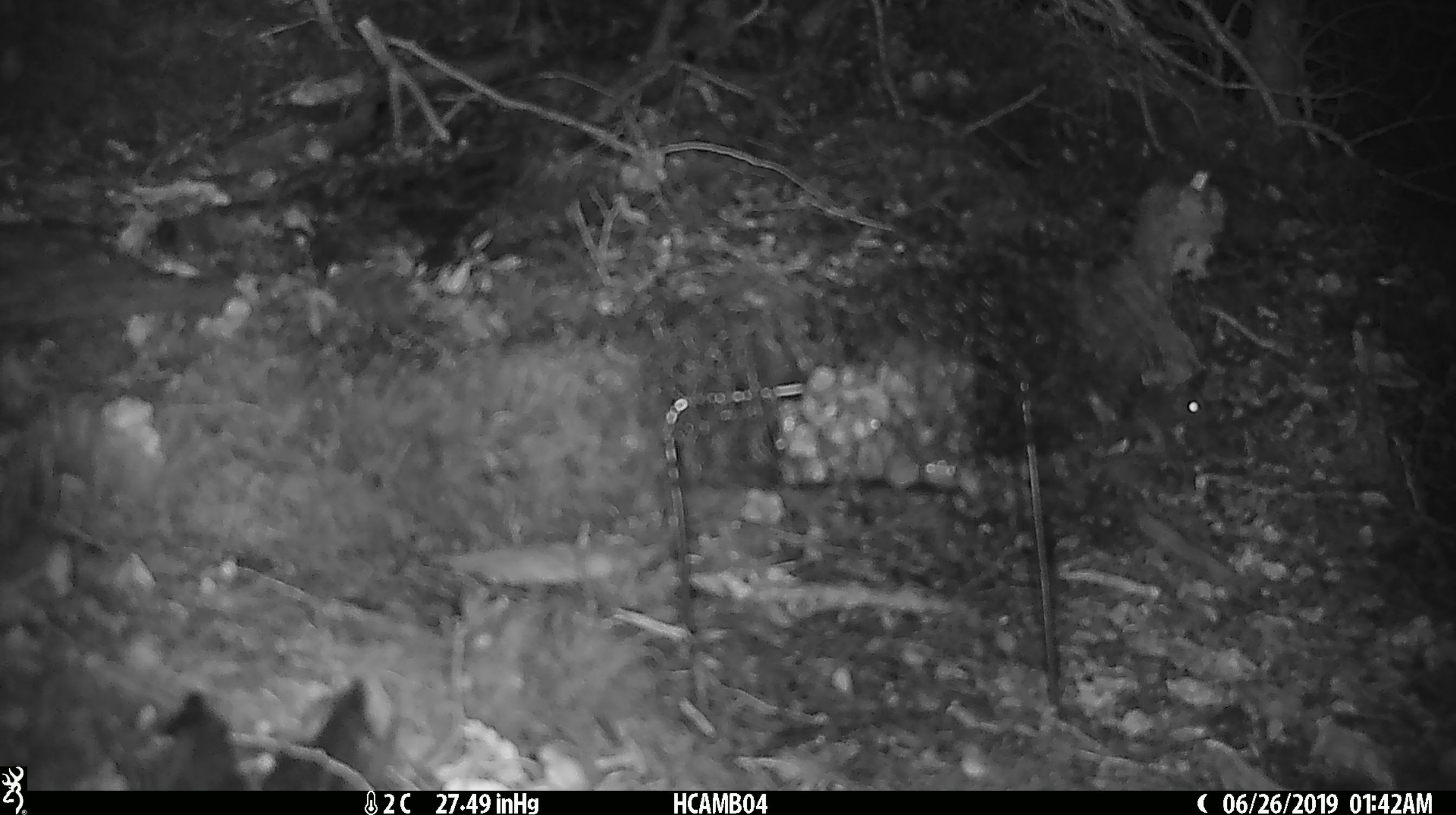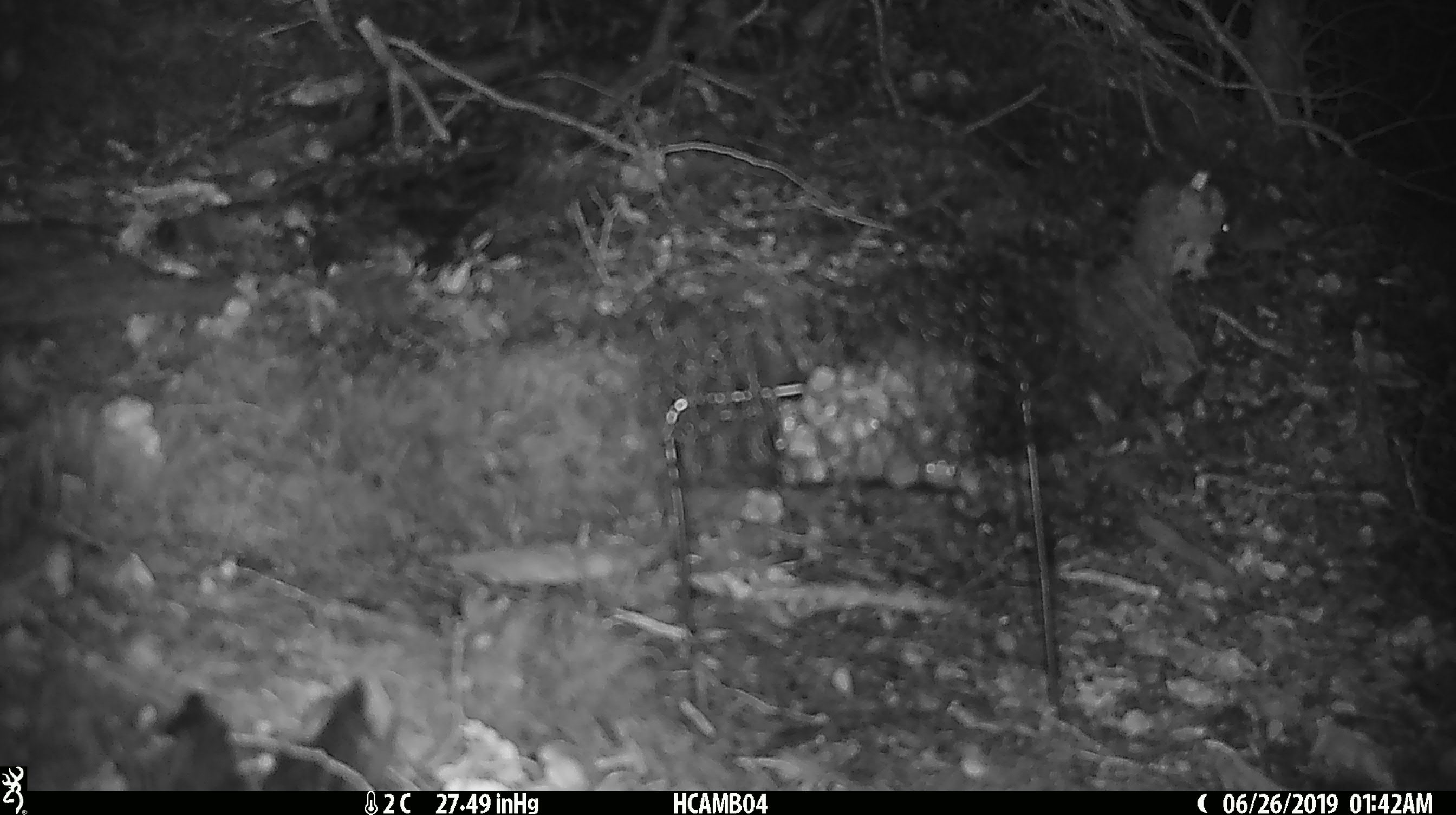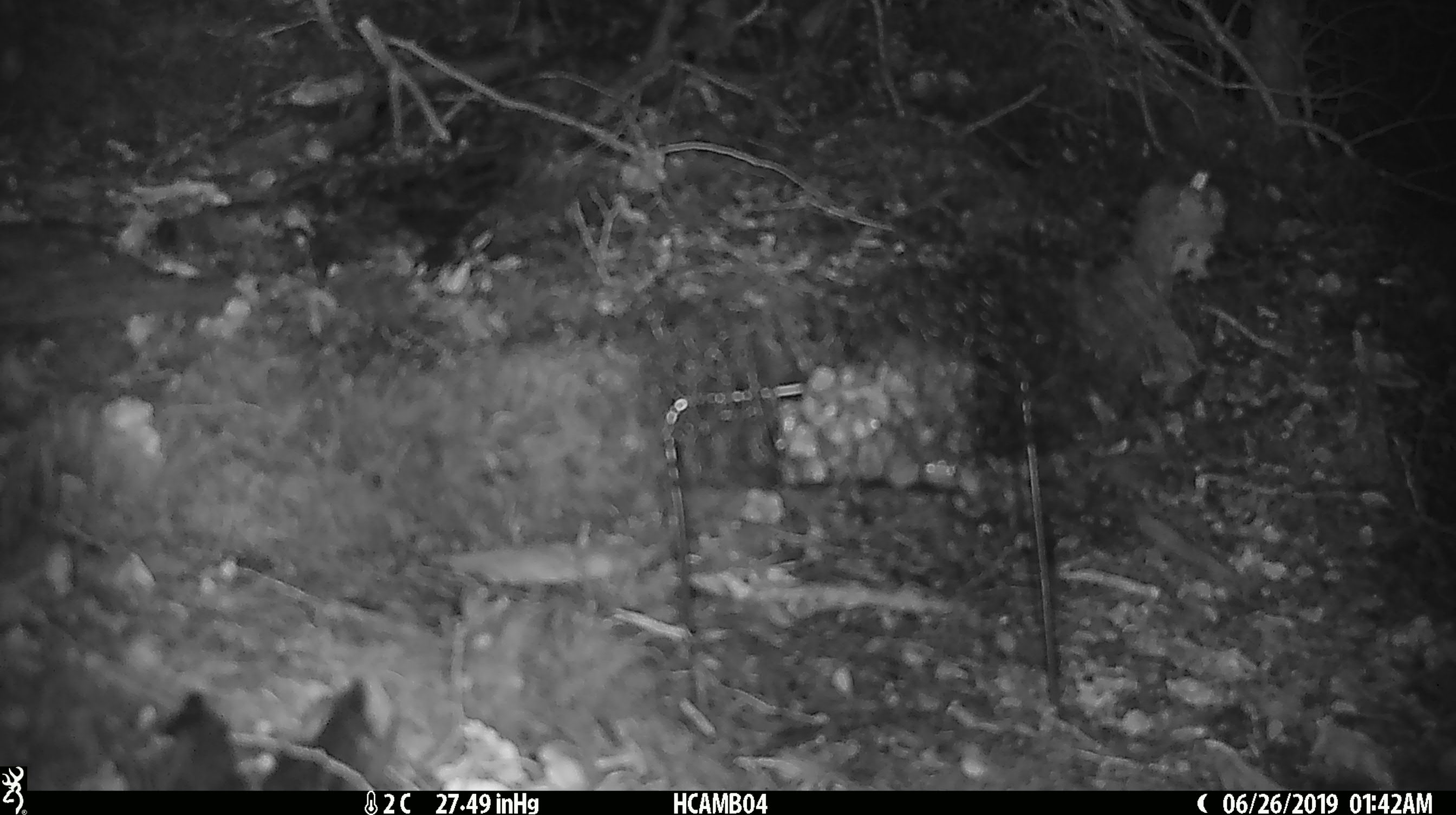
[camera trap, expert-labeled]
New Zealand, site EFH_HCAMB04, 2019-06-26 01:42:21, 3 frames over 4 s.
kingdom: Animalia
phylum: Chordata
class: Mammalia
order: Rodentia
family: Muridae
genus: Mus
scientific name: Mus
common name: mouse